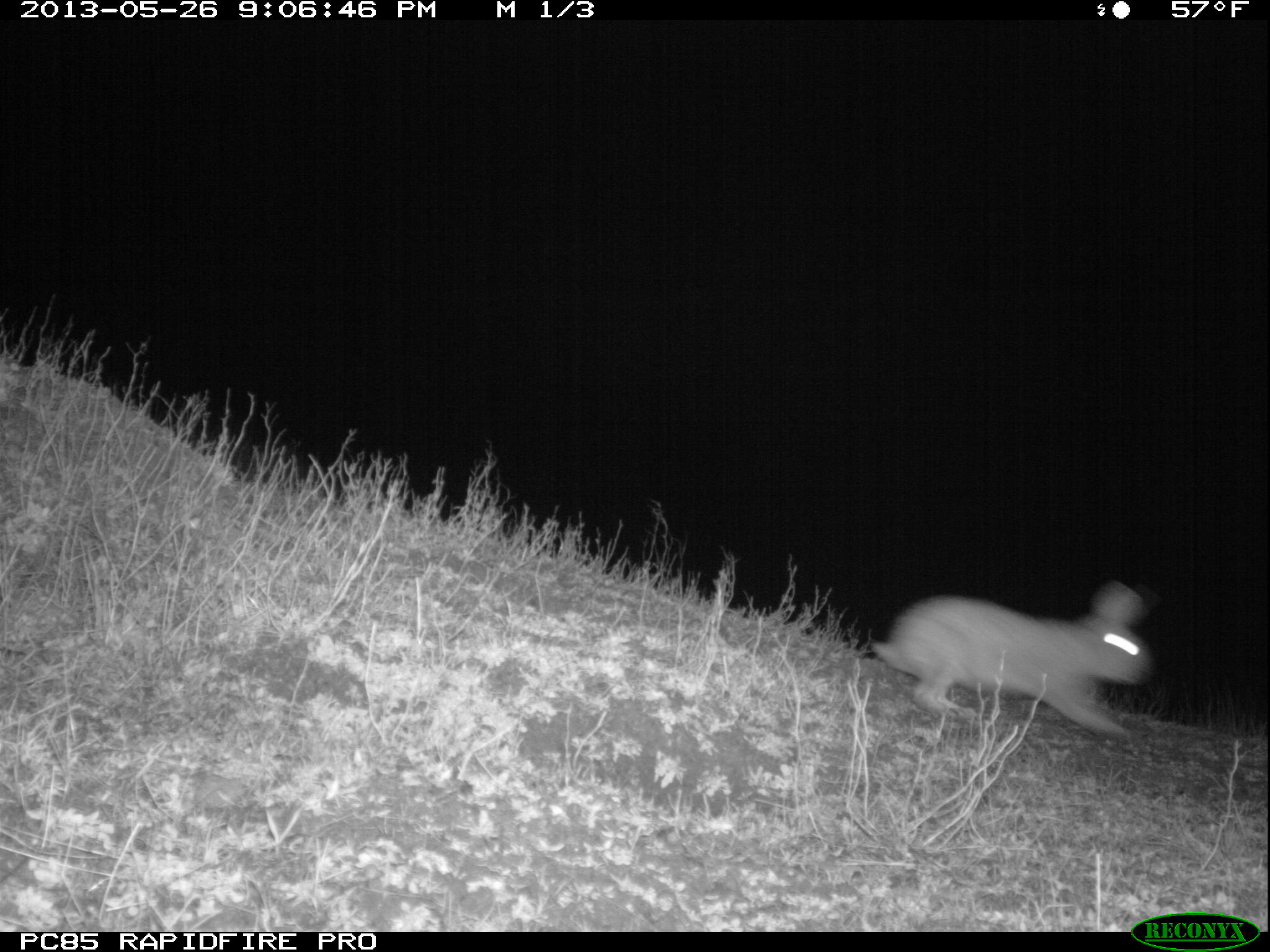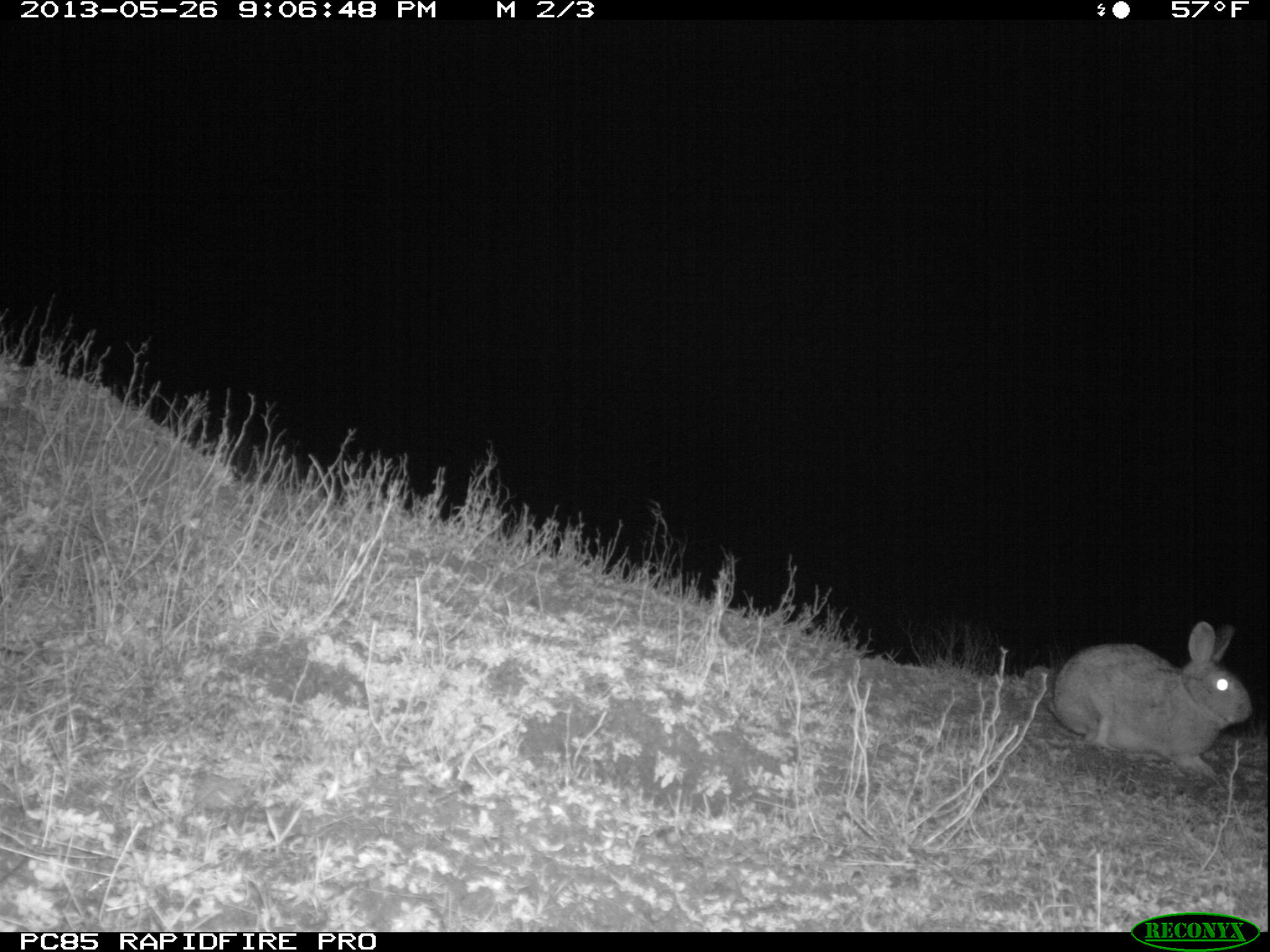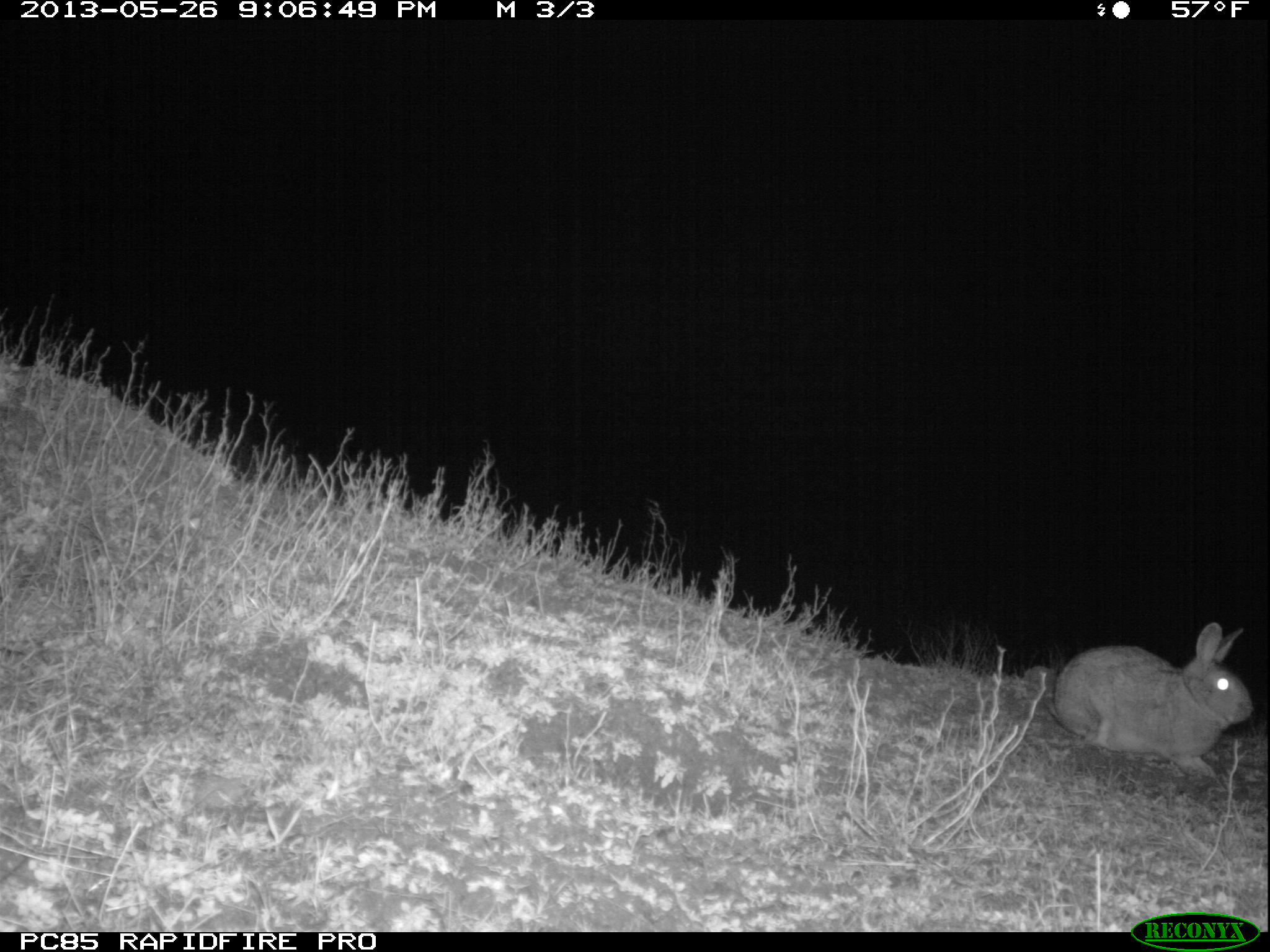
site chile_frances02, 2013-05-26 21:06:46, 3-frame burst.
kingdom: Animalia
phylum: Chordata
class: Mammalia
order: Lagomorpha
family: Leporidae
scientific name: Leporidae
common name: rabbits and hares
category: rabbit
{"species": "rabbit (rabbits and hares) (Leporidae)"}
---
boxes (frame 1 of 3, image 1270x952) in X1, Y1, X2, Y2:
rabbit: 869, 578, 1161, 747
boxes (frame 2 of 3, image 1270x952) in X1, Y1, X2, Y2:
rabbit: 1039, 621, 1253, 787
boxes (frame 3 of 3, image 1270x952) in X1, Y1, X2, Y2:
rabbit: 1035, 622, 1253, 777